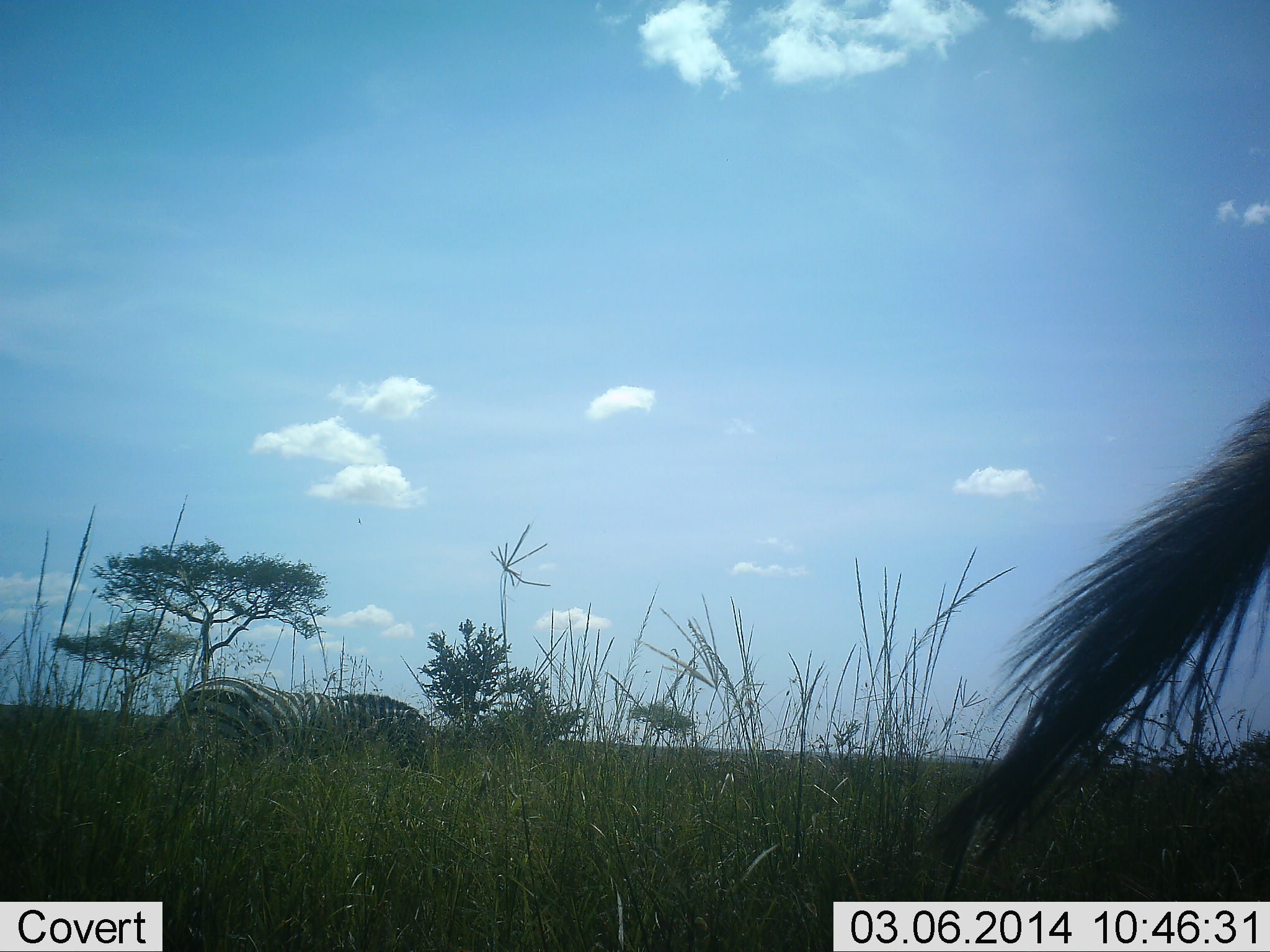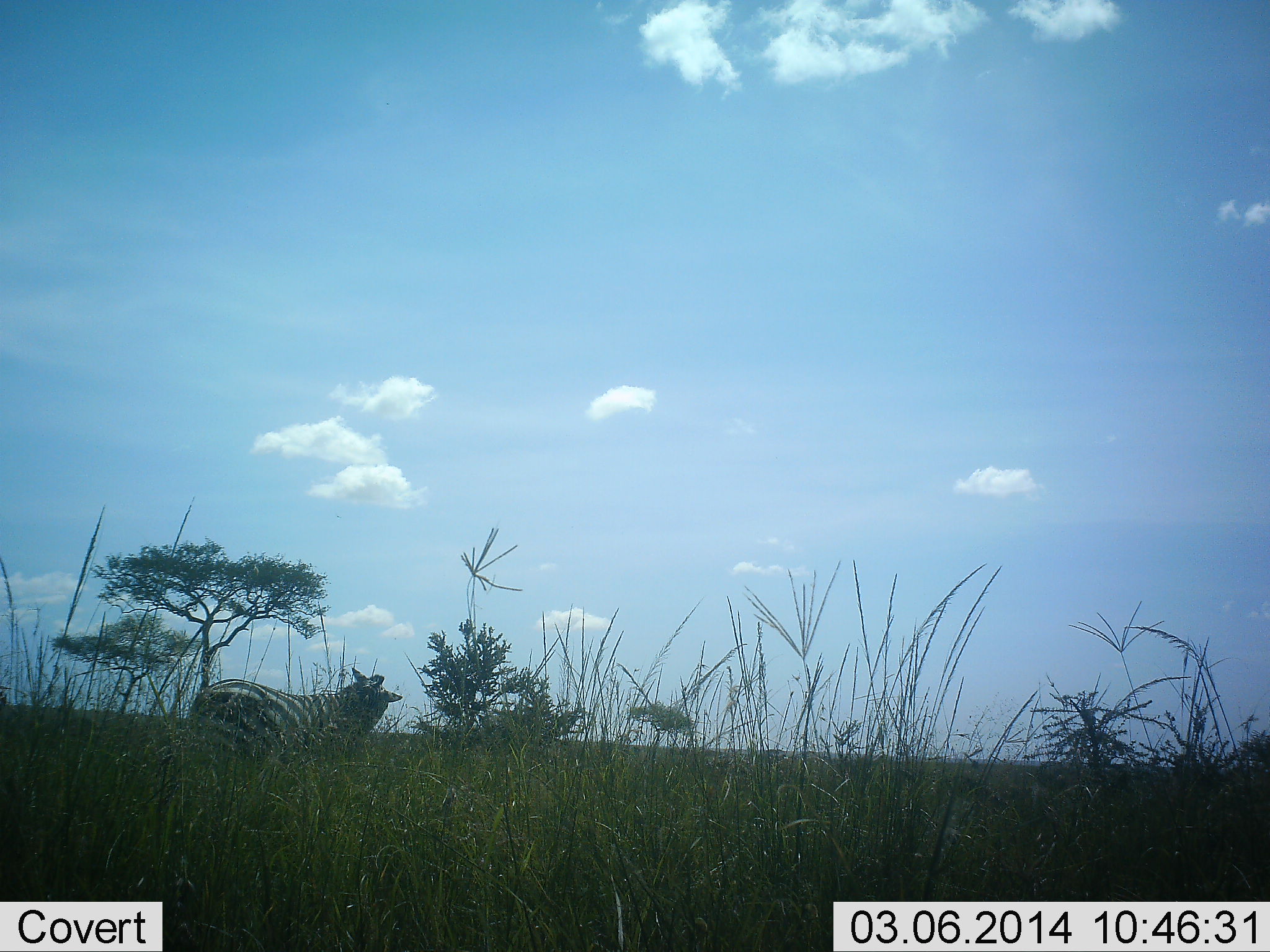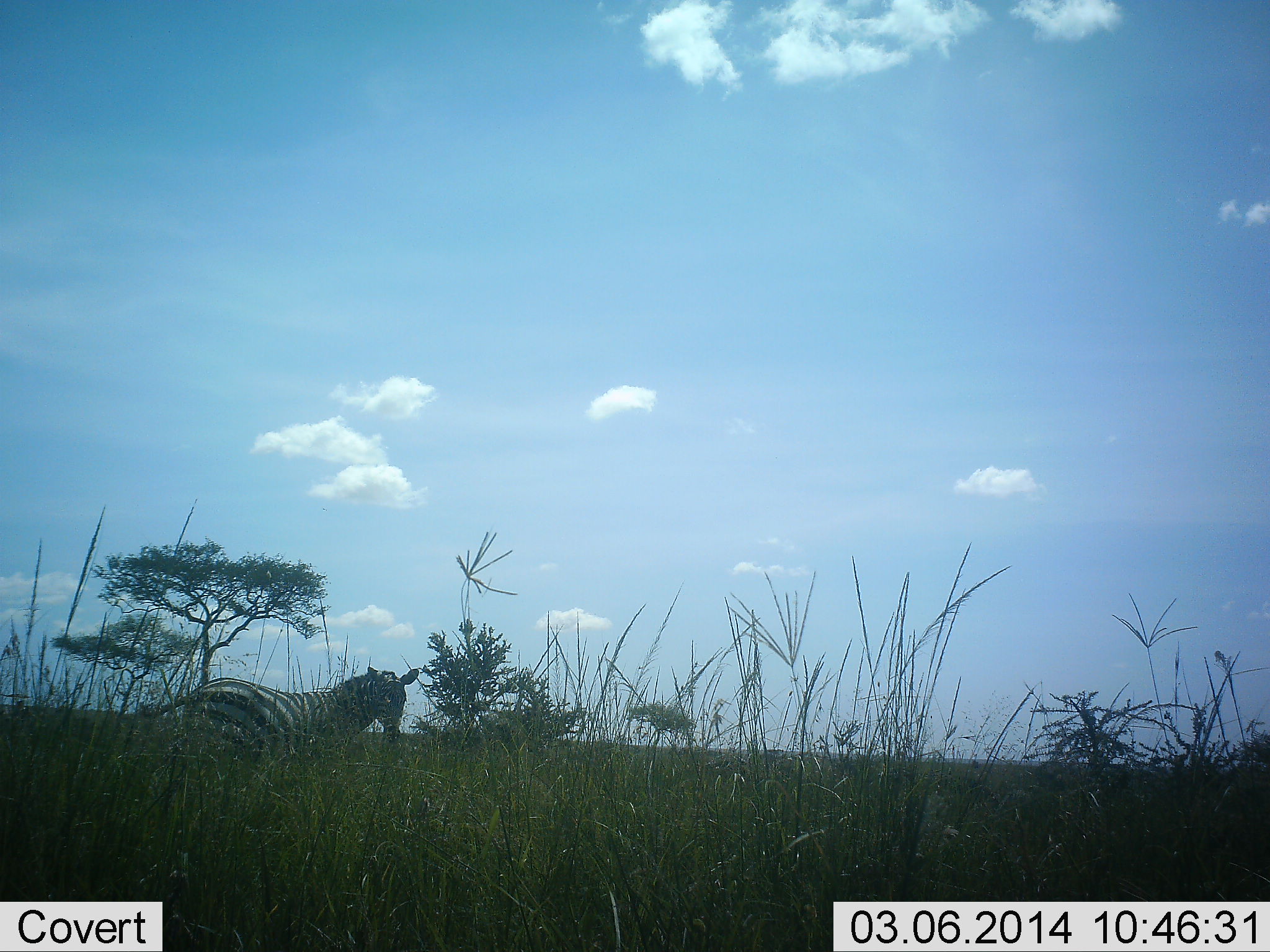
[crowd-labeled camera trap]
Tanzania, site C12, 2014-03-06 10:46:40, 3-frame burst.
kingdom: Animalia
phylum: Chordata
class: Mammalia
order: Perissodactyla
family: Equidae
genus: Equus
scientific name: Equus quagga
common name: plains zebra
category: zebra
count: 2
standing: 90%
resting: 0%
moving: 10%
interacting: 0%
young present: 0%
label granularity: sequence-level